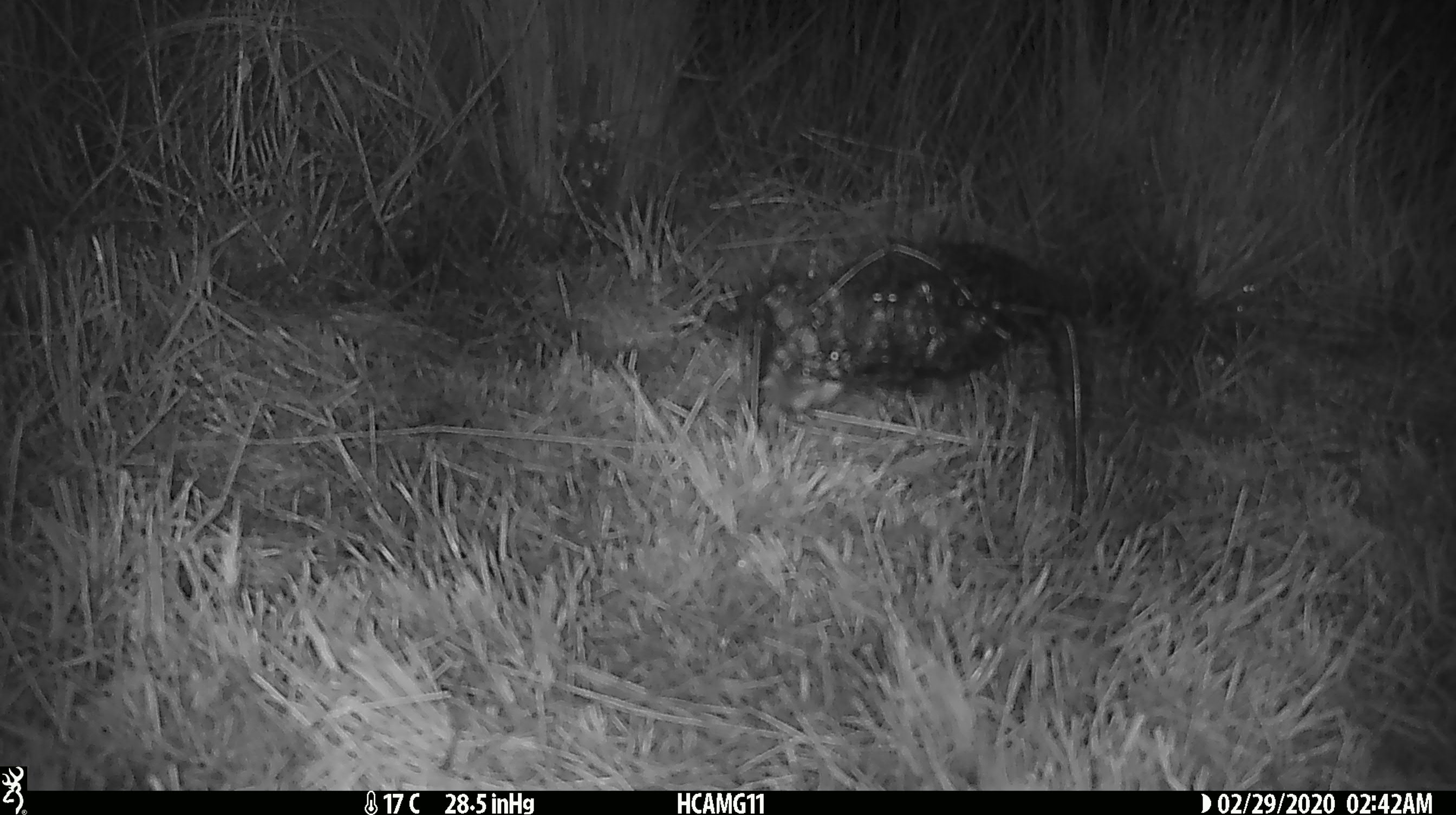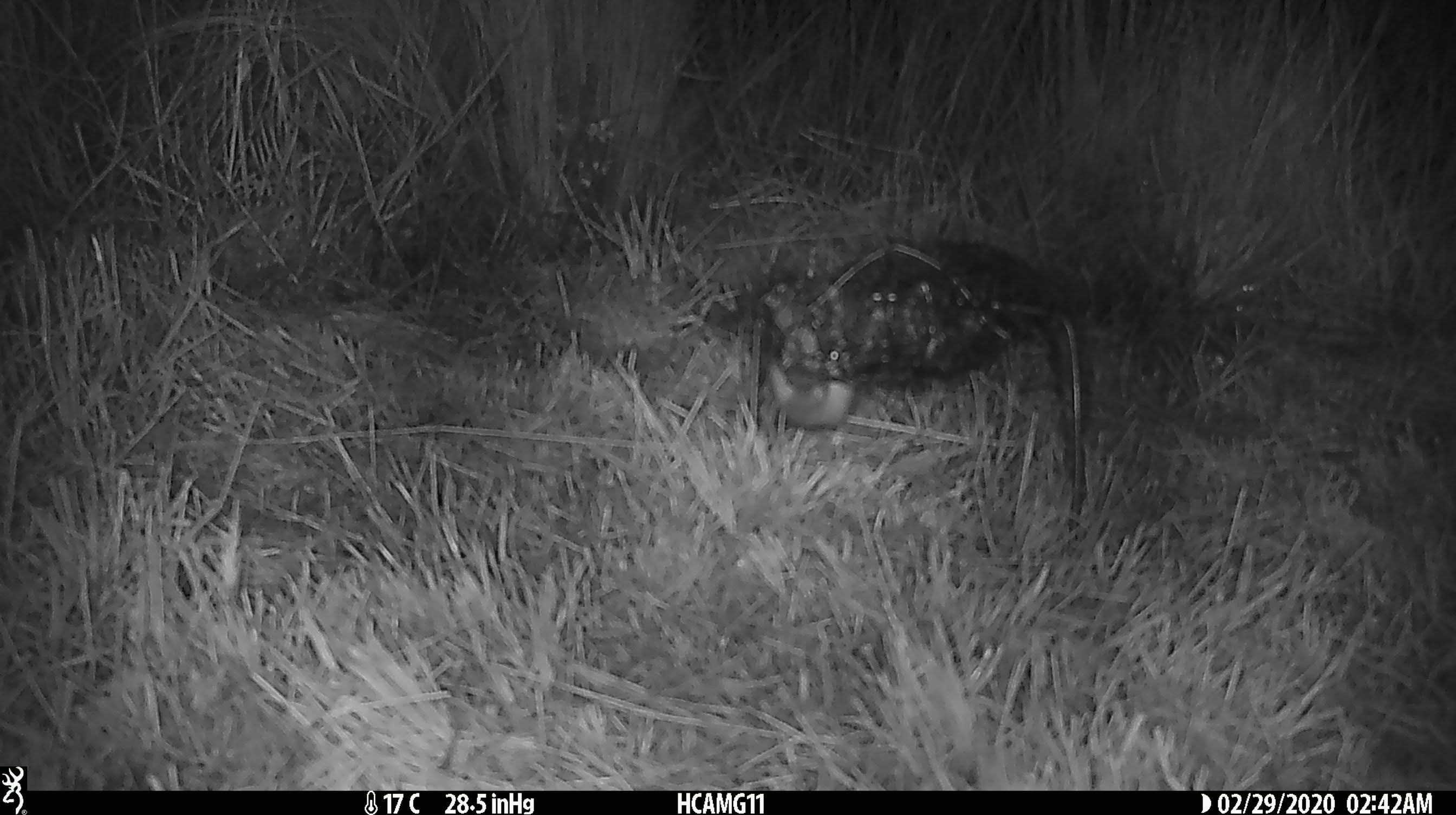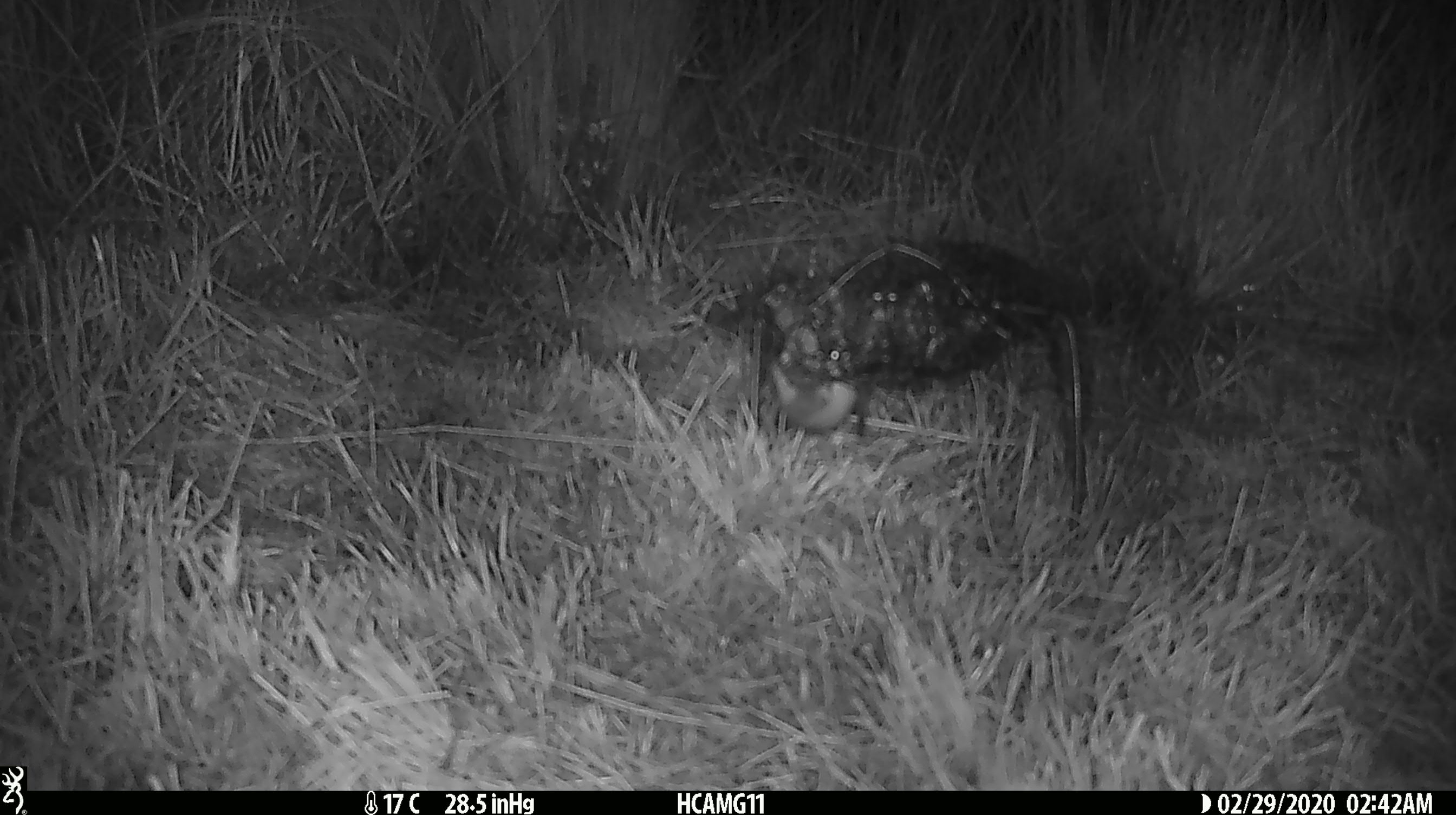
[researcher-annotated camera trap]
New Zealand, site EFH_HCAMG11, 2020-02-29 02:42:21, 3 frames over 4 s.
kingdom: Animalia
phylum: Chordata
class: Mammalia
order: Rodentia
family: Muridae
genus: Mus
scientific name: Mus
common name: mouse